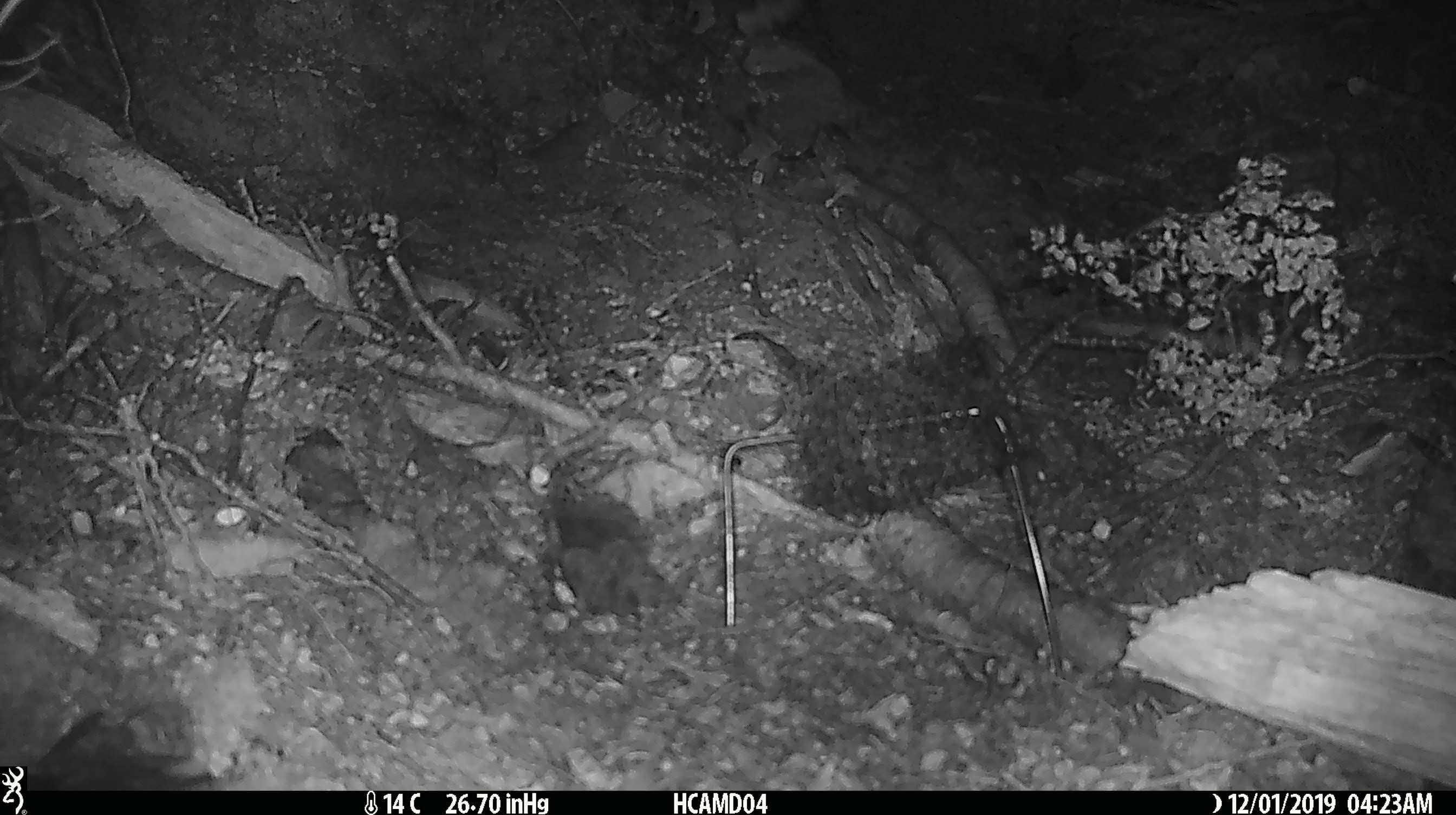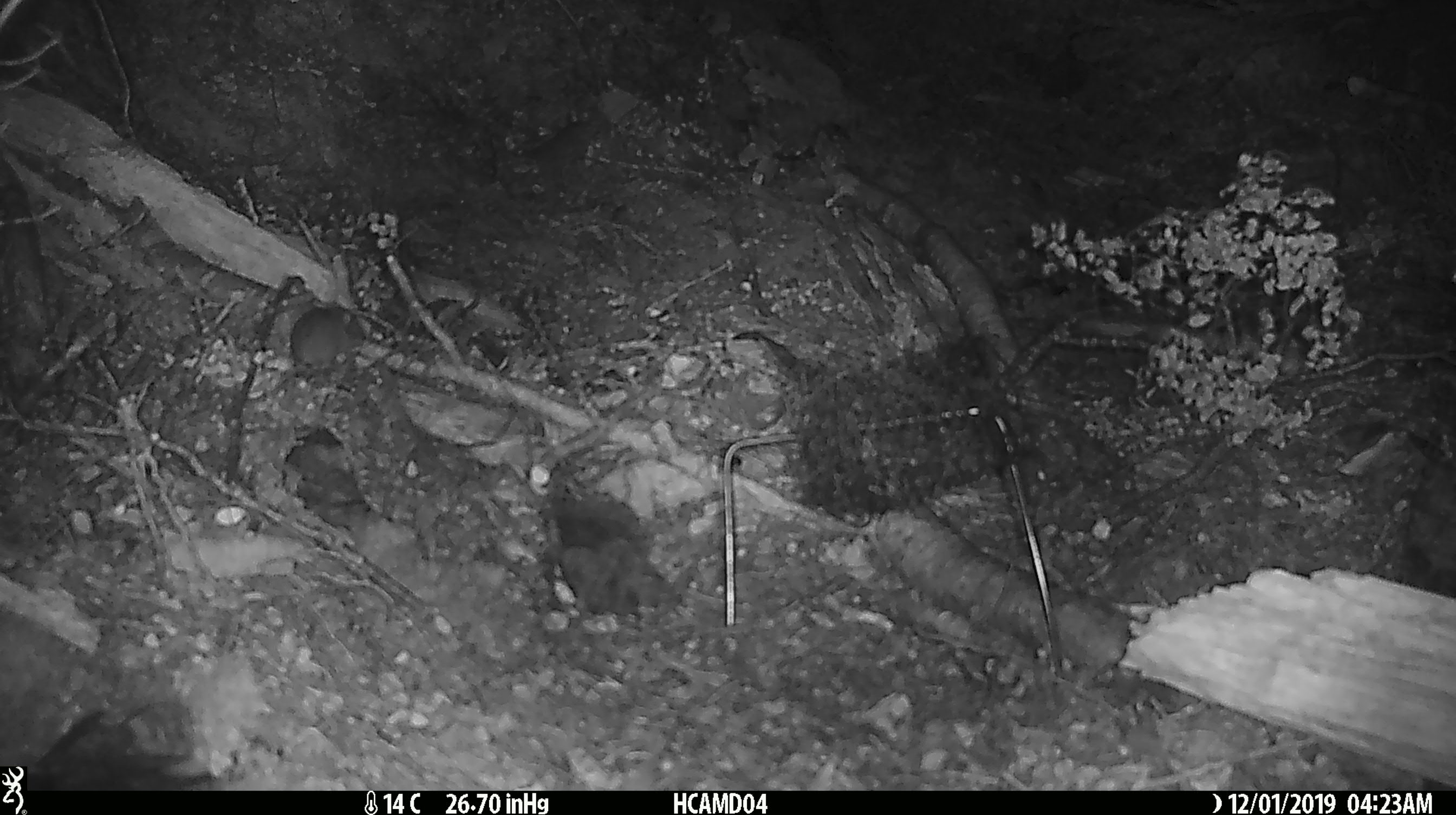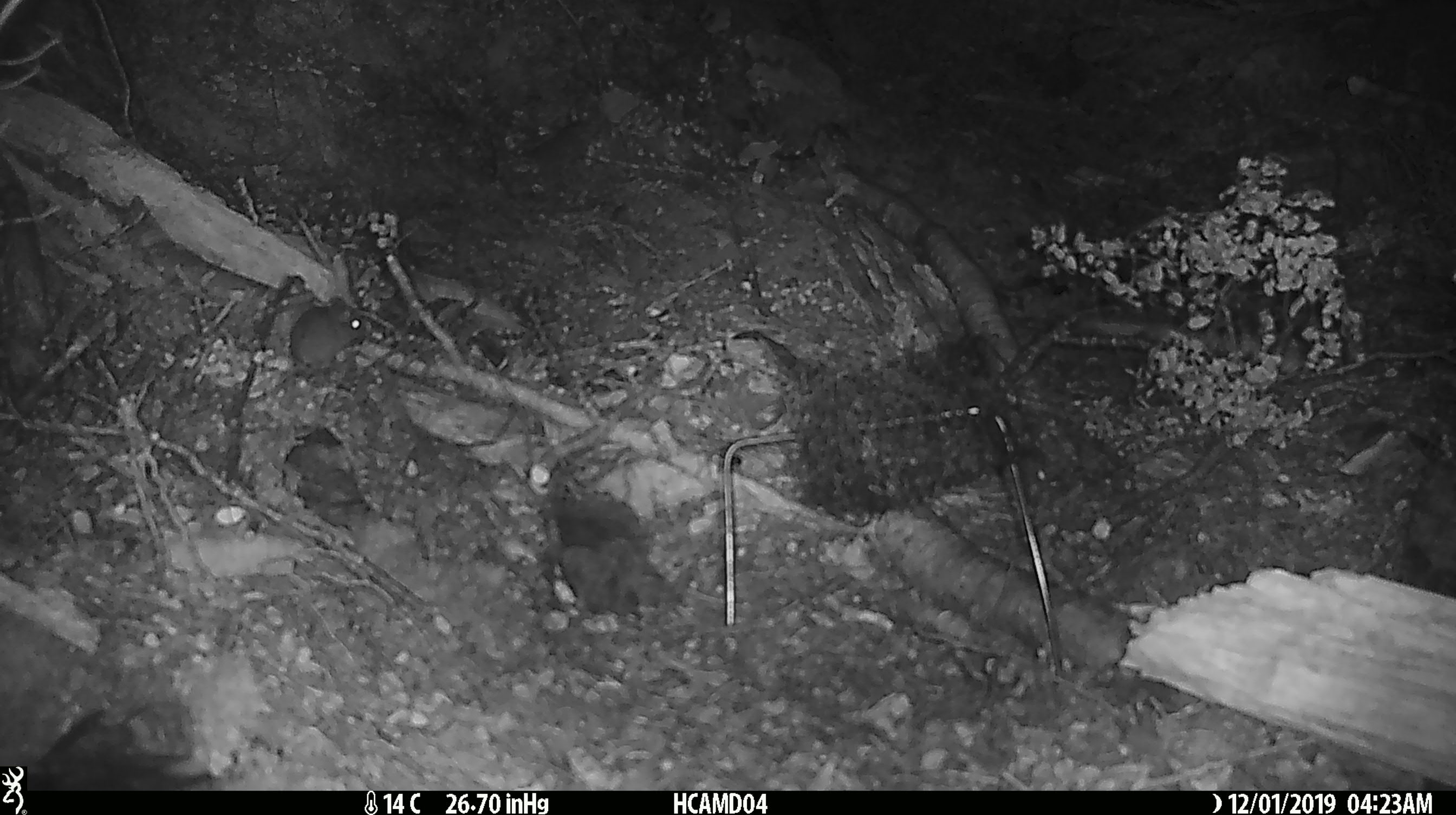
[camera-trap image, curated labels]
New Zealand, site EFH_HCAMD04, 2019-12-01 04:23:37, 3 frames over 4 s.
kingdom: Animalia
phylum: Chordata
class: Mammalia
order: Rodentia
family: Muridae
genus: Mus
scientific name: Mus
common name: mouse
Mouse (Mus).